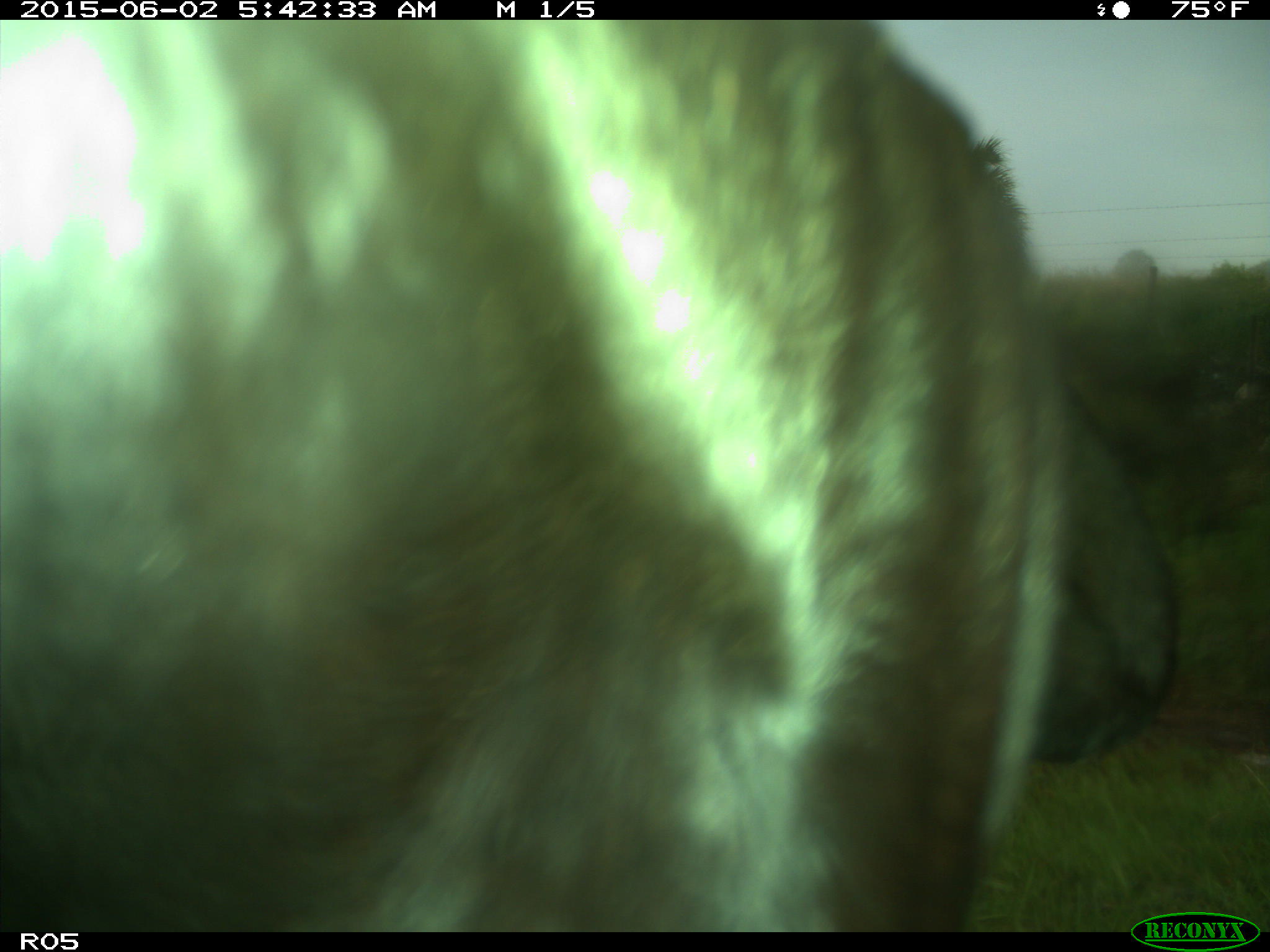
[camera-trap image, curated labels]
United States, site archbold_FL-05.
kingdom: Animalia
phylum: Chordata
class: Mammalia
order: Artiodactyla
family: Bovidae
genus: Bos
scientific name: Bos taurus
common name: domestic cow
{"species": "Bos taurus (domestic cow)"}